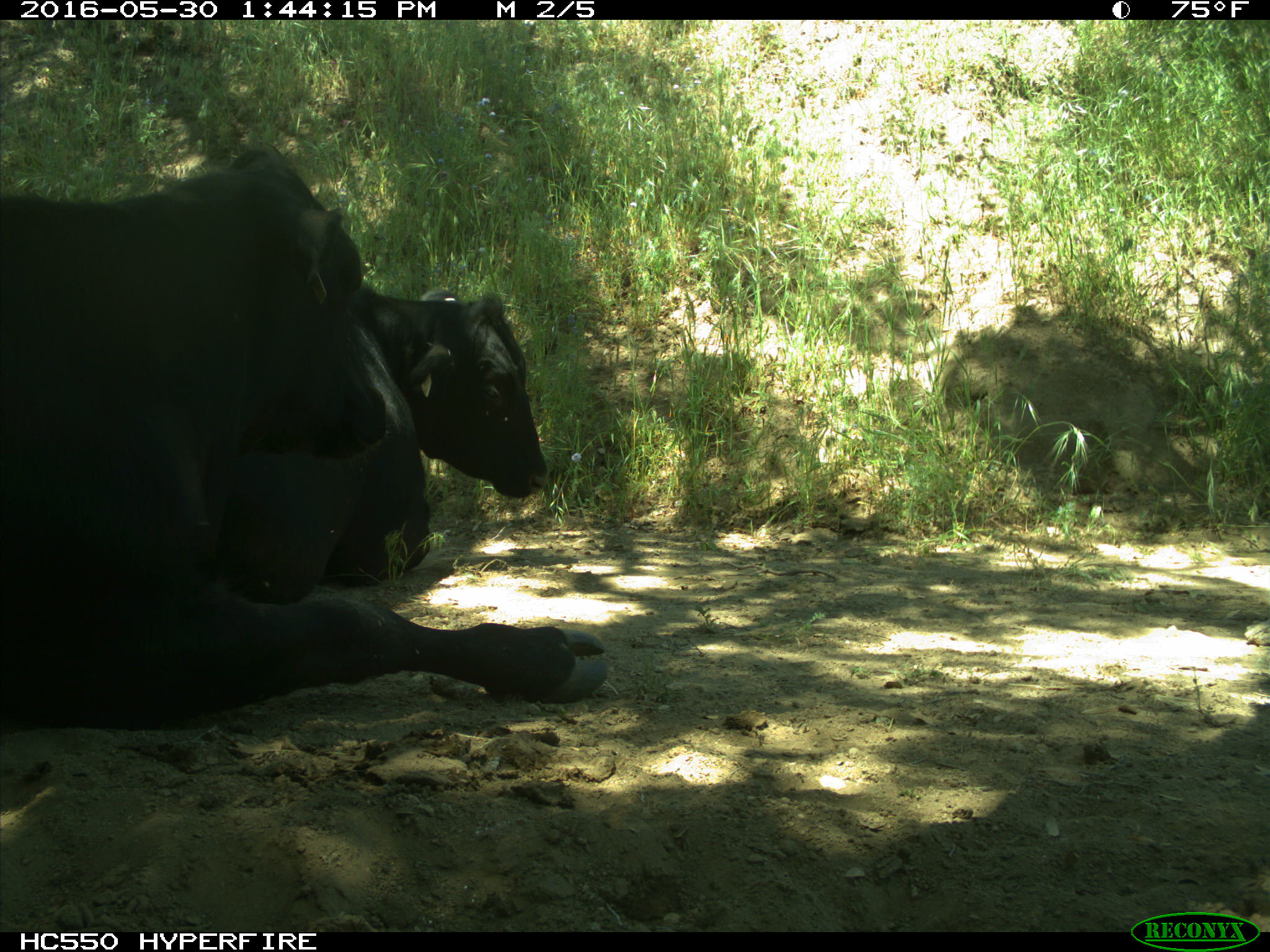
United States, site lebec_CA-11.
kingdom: Animalia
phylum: Chordata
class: Mammalia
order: Artiodactyla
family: Bovidae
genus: Bos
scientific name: Bos taurus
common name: domestic cow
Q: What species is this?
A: Bos taurus (domestic cow).